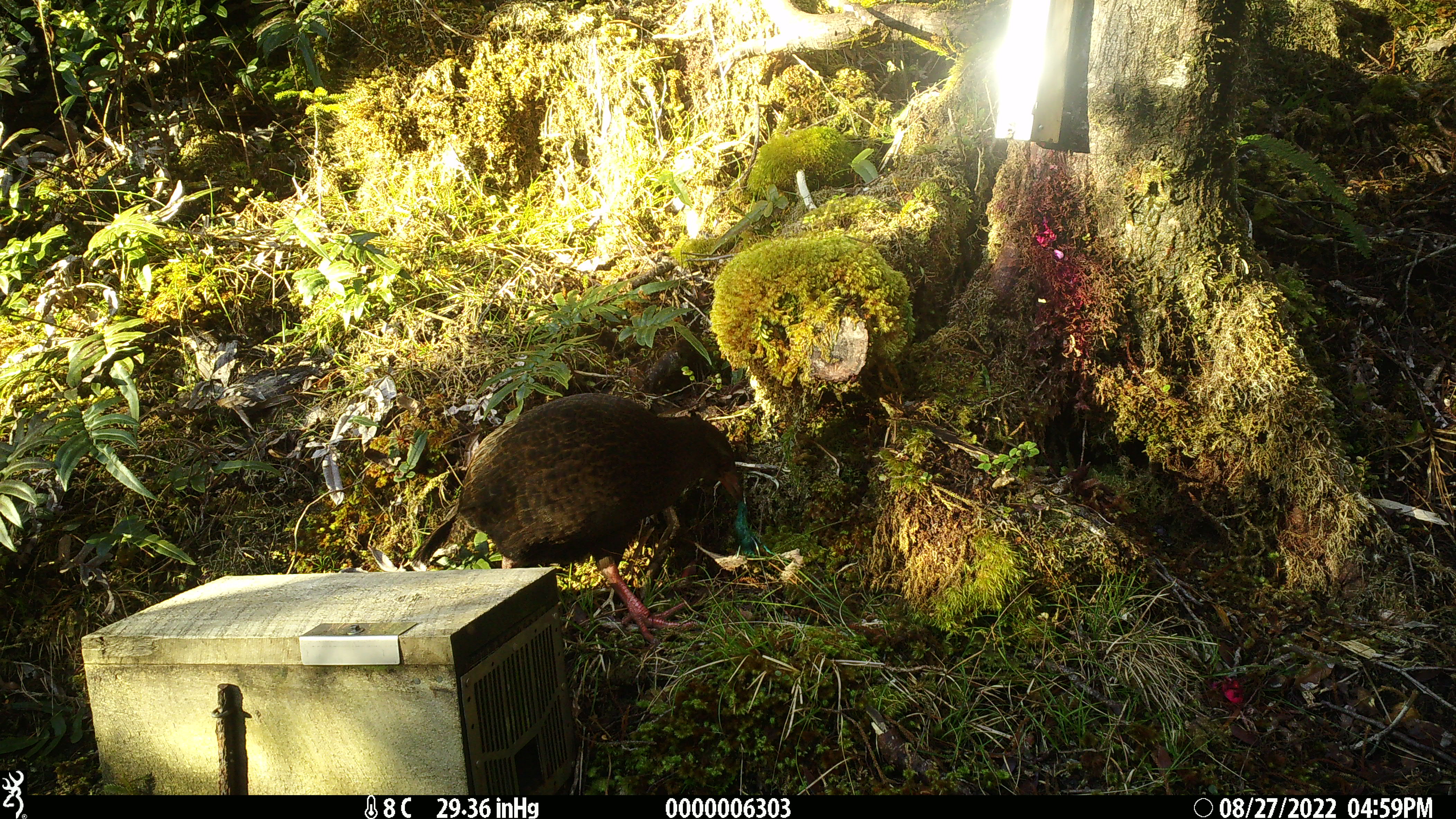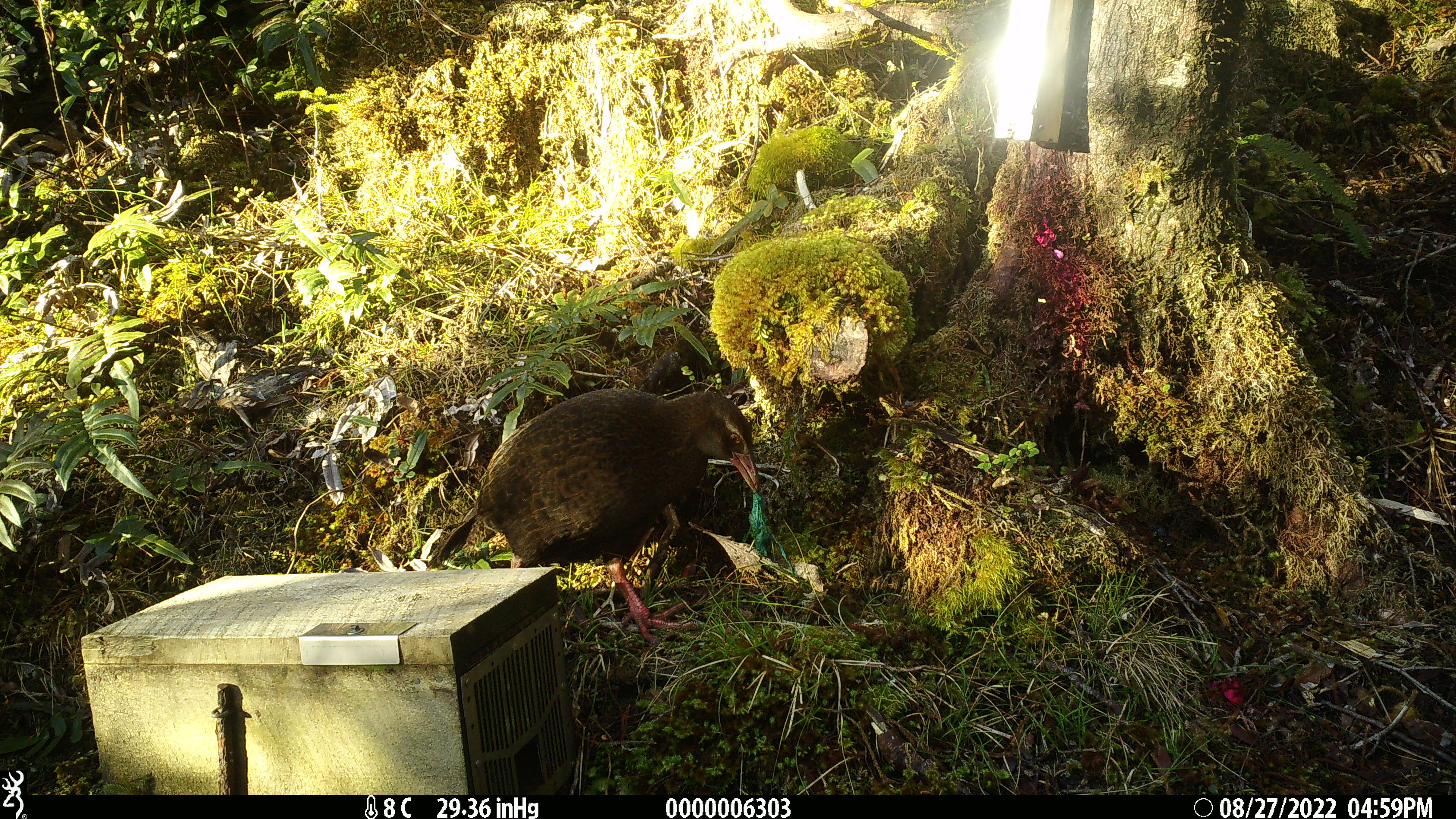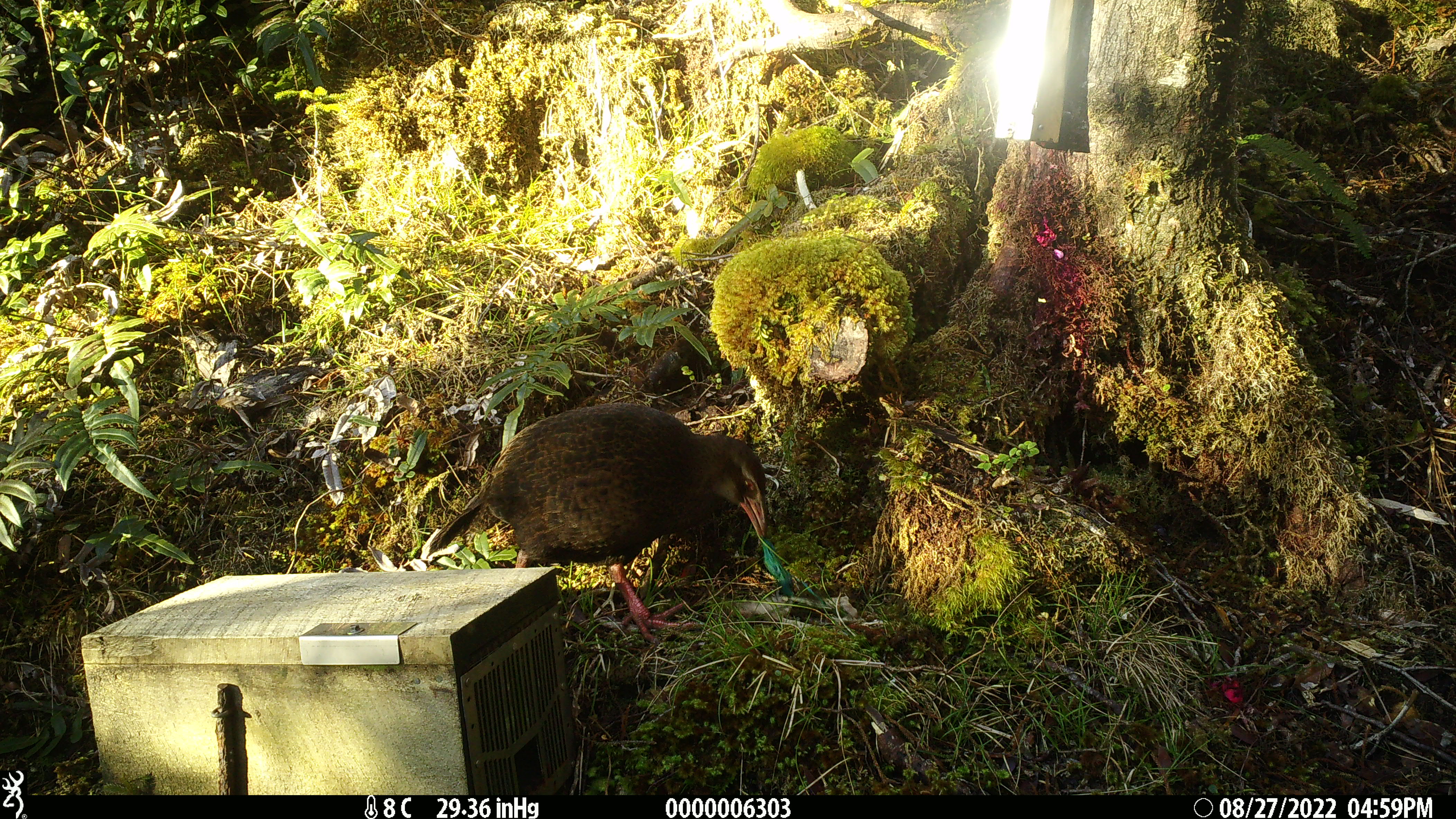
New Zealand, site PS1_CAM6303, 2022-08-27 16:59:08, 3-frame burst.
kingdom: Animalia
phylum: Chordata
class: Aves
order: Gruiformes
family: Rallidae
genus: Gallirallus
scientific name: Gallirallus australis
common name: weka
Weka (Gallirallus australis).